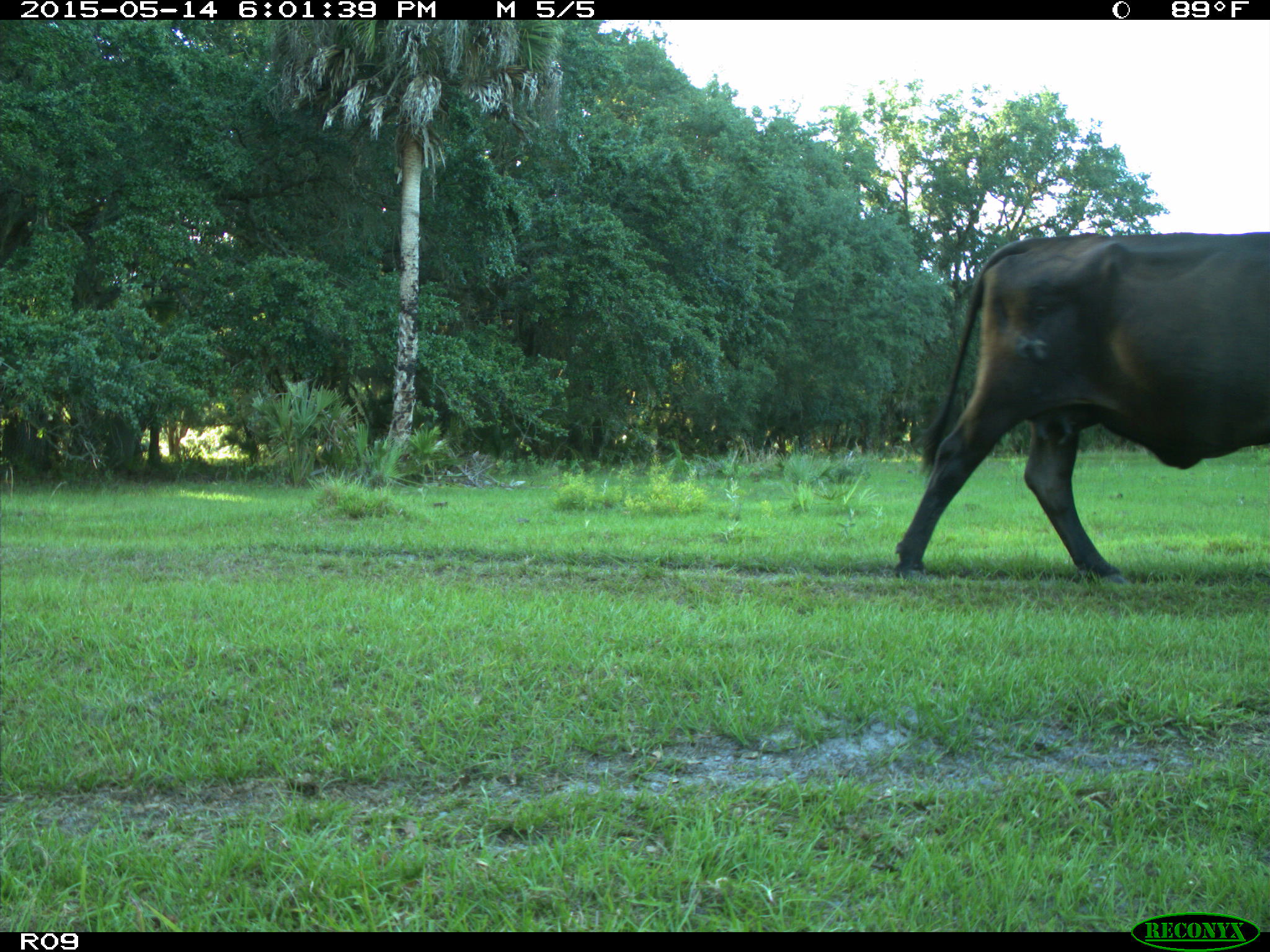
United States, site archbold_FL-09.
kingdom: Animalia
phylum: Chordata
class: Mammalia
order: Artiodactyla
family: Bovidae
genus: Bos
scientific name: Bos taurus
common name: domestic cow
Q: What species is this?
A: Bos taurus (domestic cow).